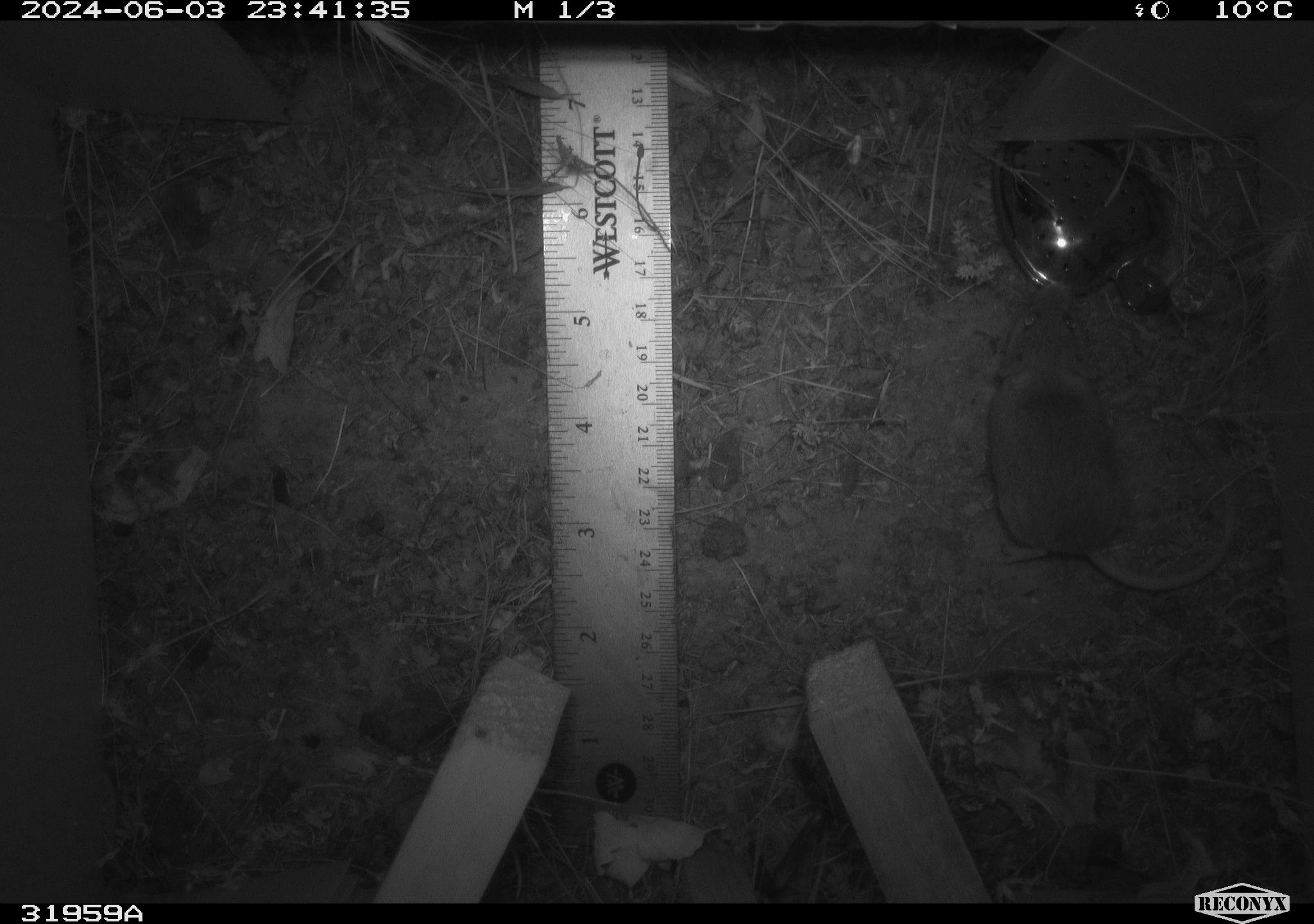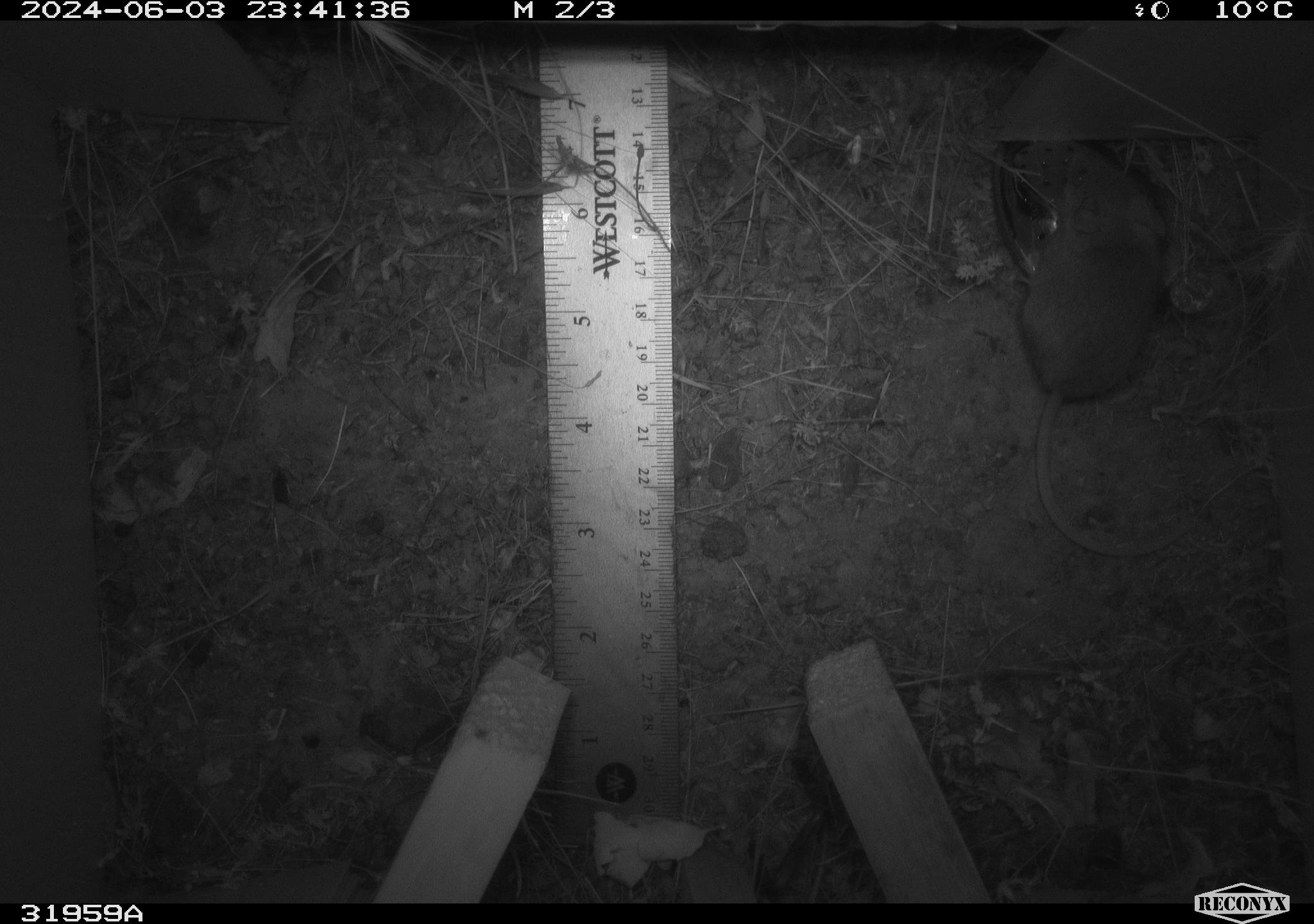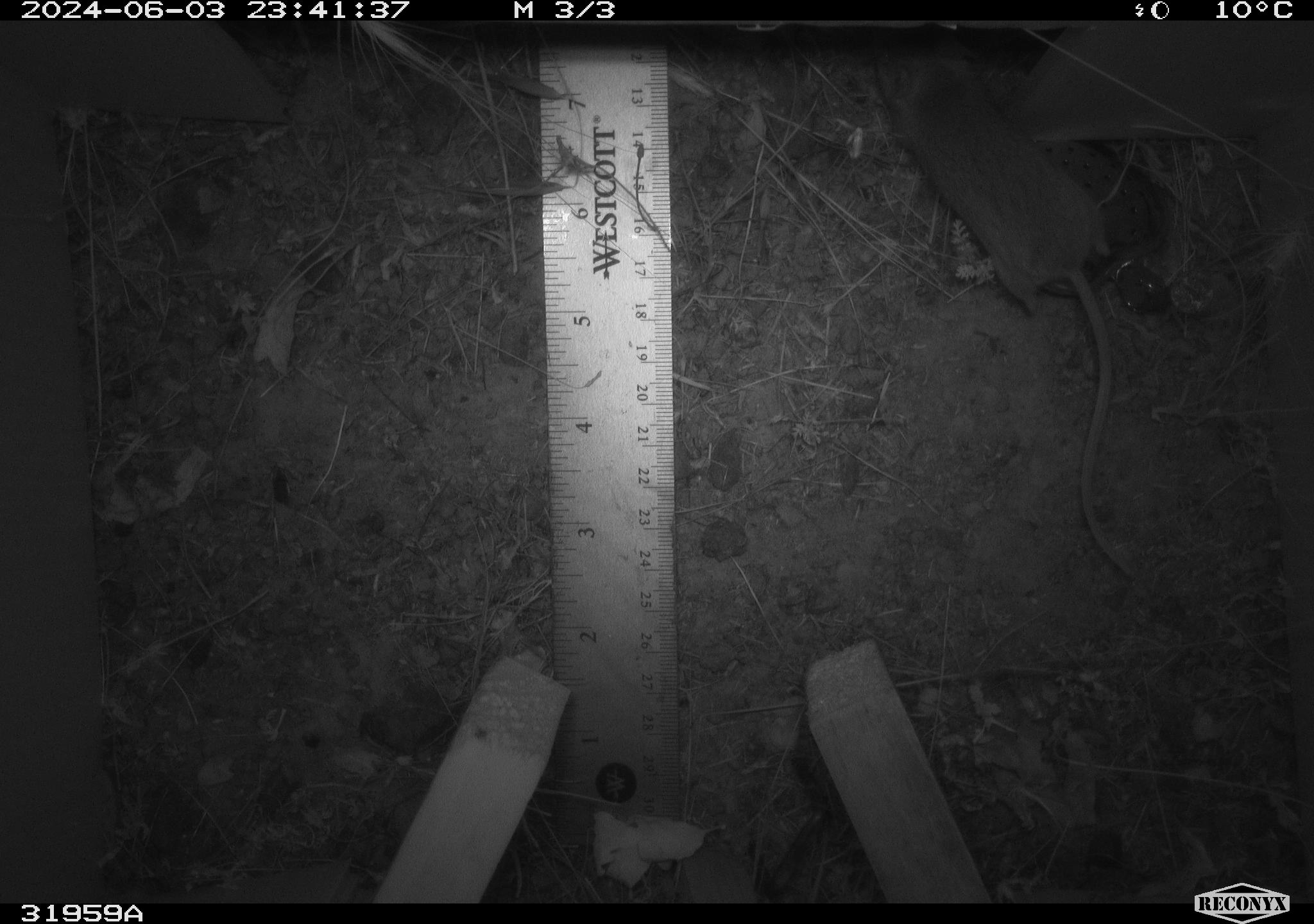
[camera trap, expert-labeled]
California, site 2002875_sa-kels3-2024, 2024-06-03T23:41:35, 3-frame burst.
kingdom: Animalia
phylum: Chordata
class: Mammalia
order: Rodentia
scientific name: Rodentia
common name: rodent